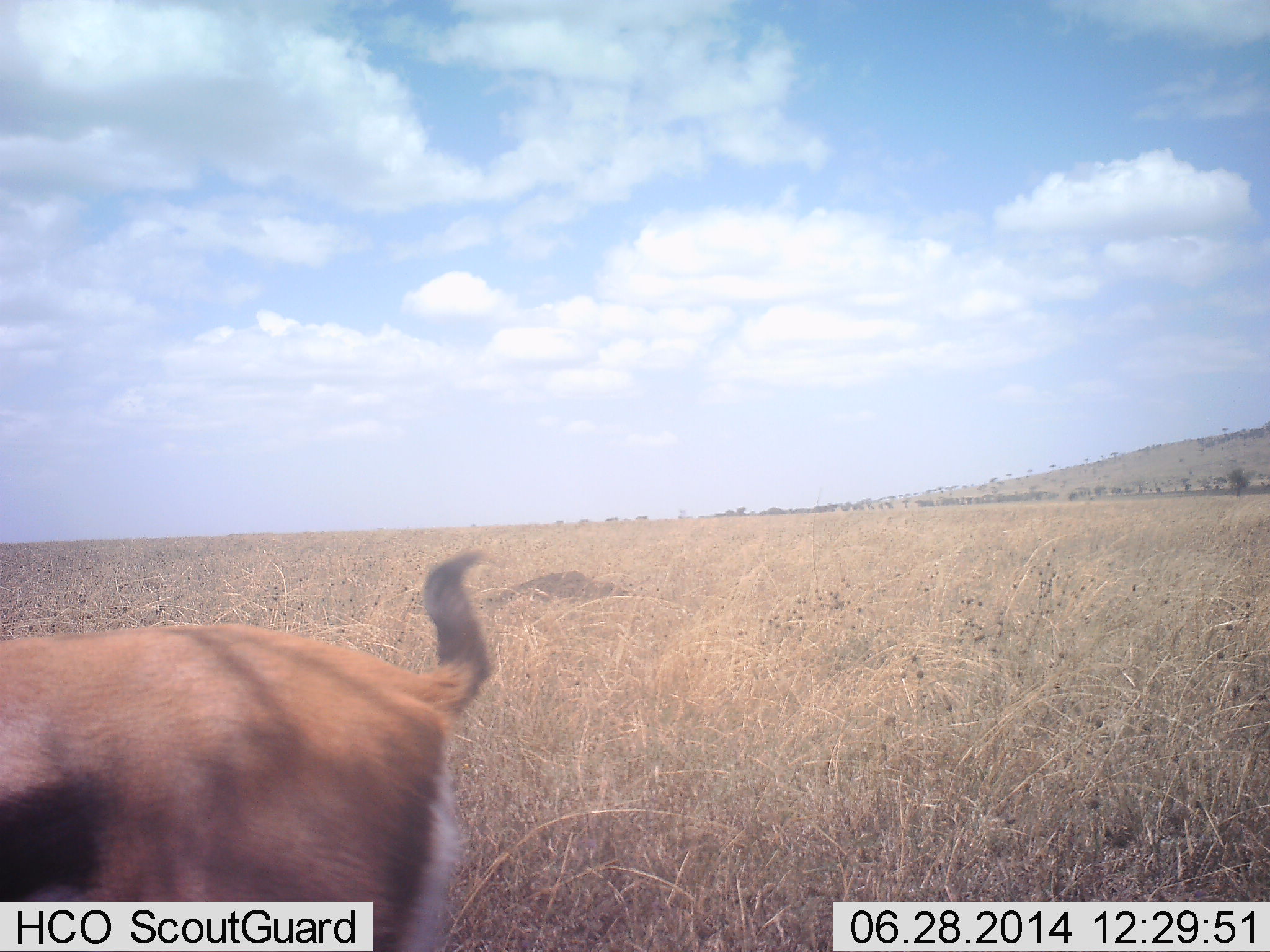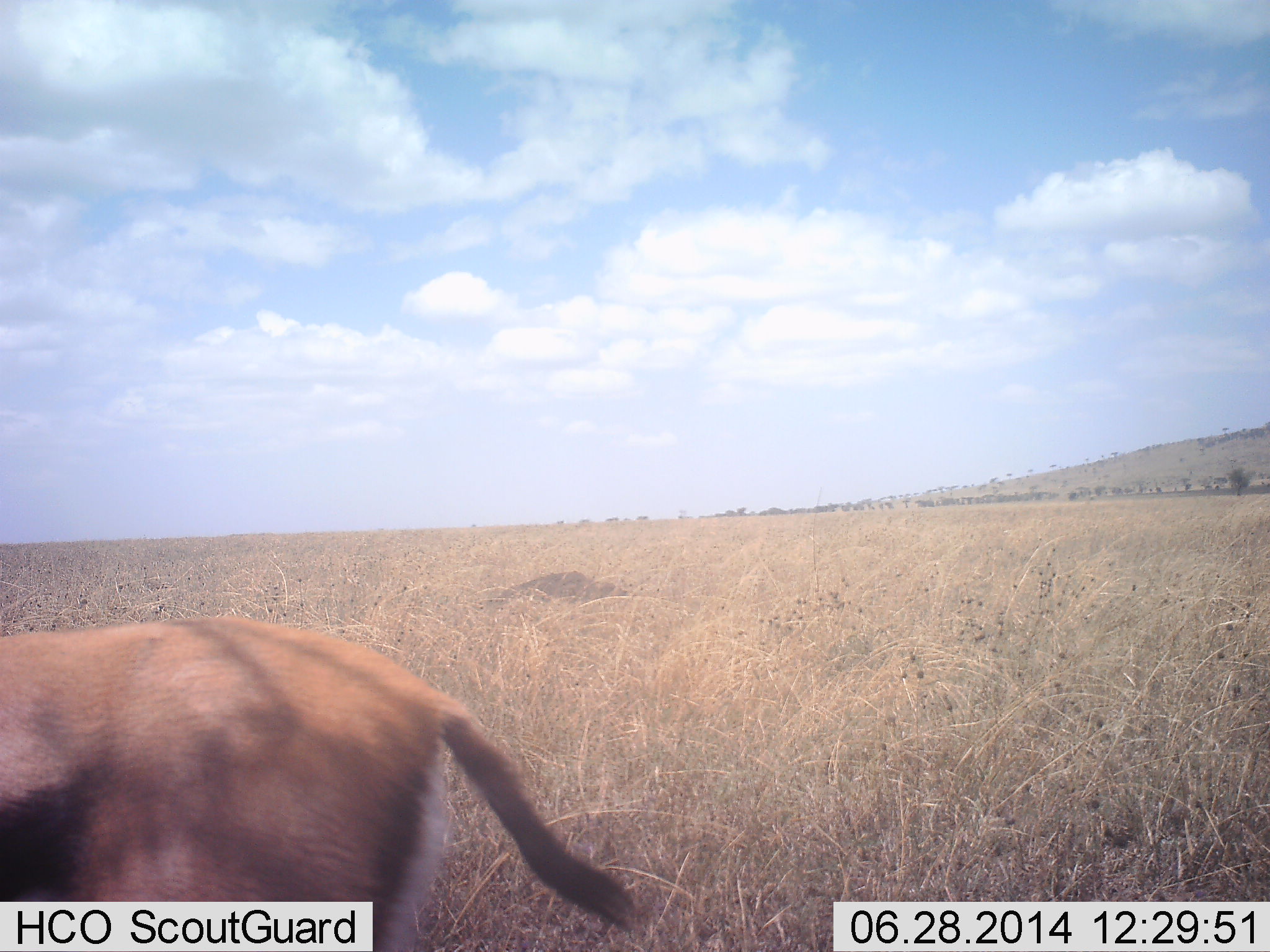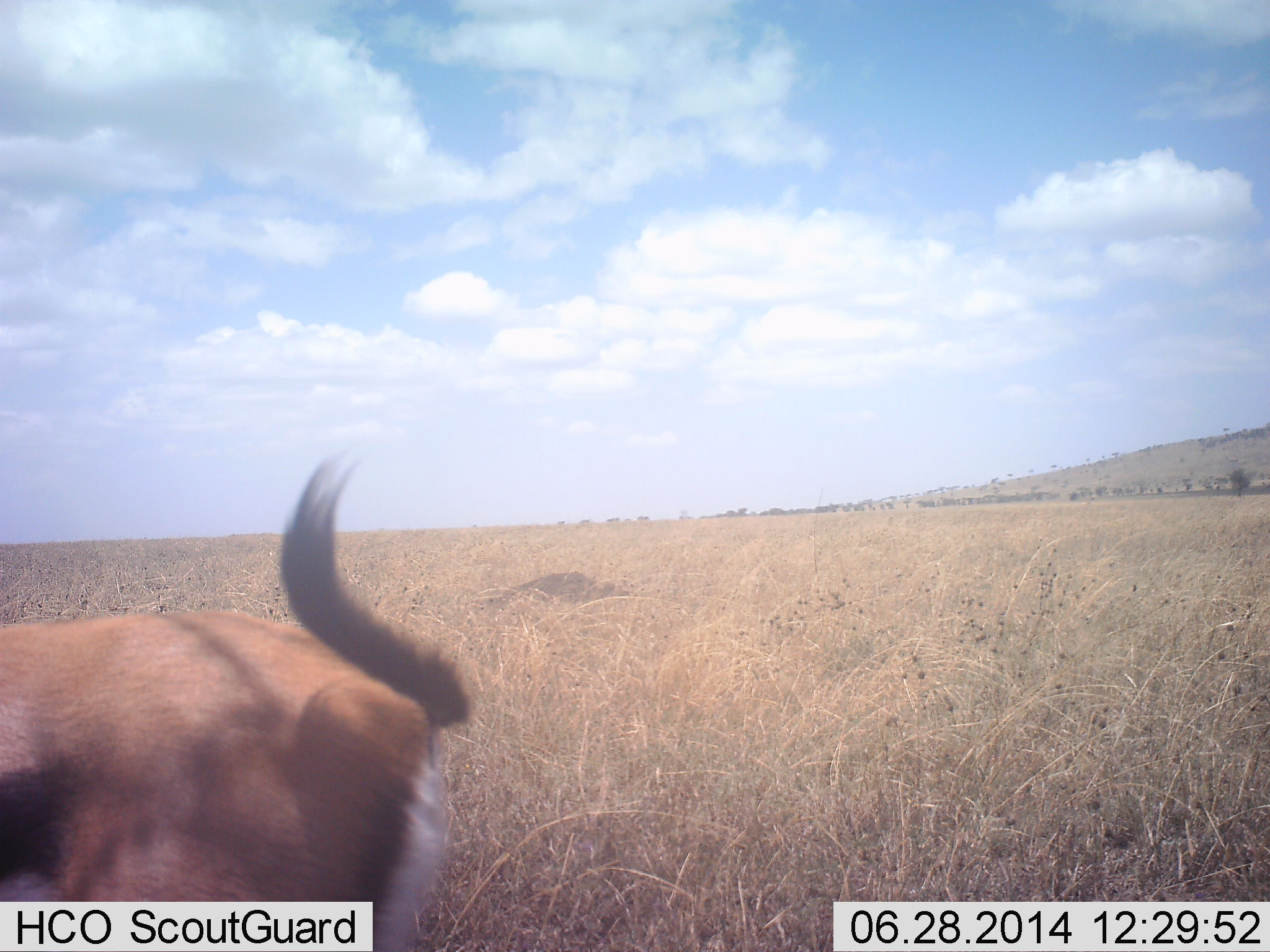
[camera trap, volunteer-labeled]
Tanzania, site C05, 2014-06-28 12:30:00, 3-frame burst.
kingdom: Animalia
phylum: Chordata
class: Mammalia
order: Artiodactyla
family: Bovidae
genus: Eudorcas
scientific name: Eudorcas thomsonii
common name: thomson's gazelle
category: gazellethomsons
Gazellethomsons (thomson's gazelle) (Eudorcas thomsonii), count 1. Behavior (volunteer vote fractions): standing 90%, resting 0%, moving 10%, interacting 0%. Young present (vote fraction): 0%. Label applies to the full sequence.